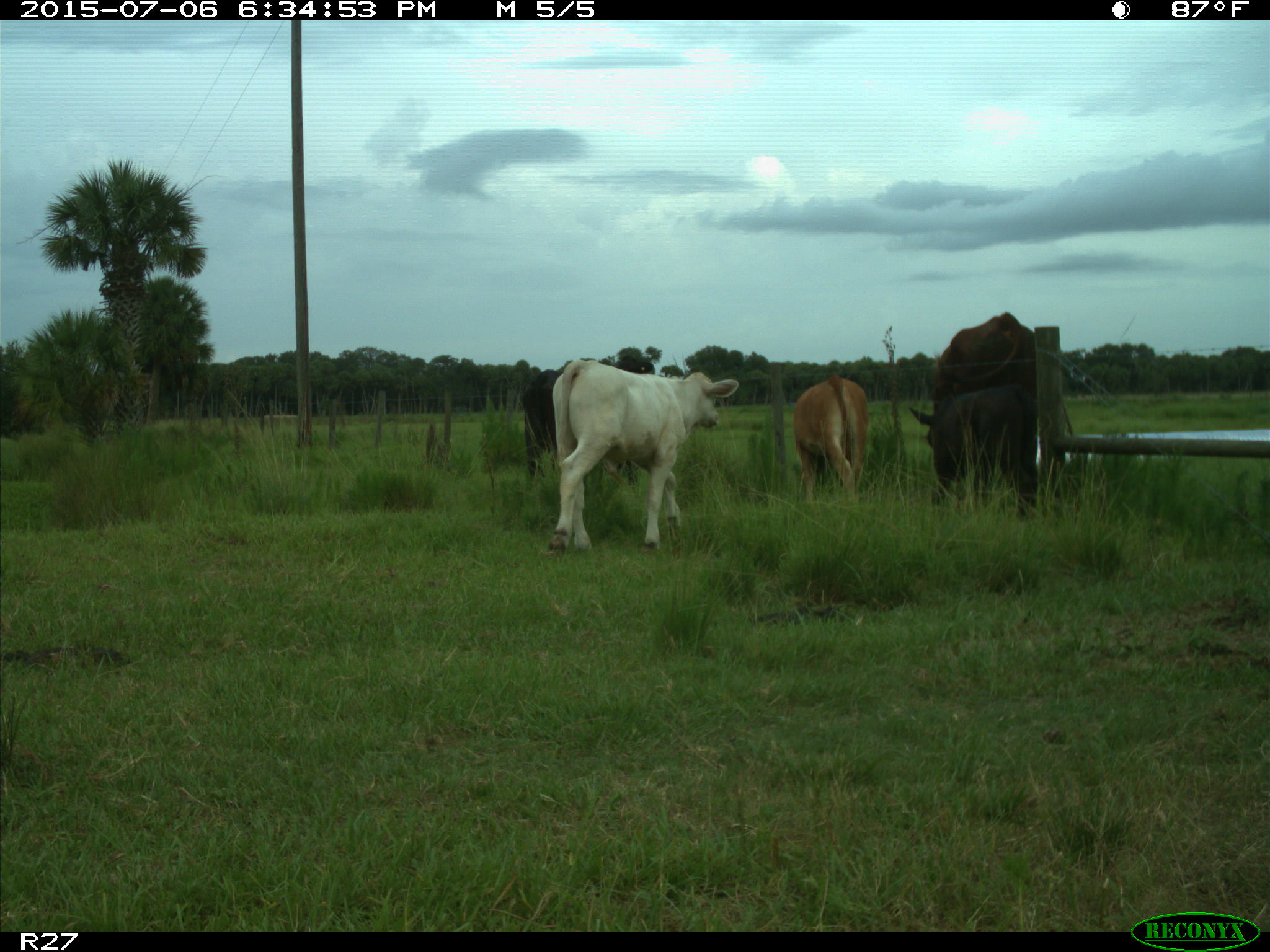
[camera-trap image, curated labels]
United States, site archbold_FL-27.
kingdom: Animalia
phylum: Chordata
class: Mammalia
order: Artiodactyla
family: Bovidae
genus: Bos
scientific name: Bos taurus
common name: domestic cow